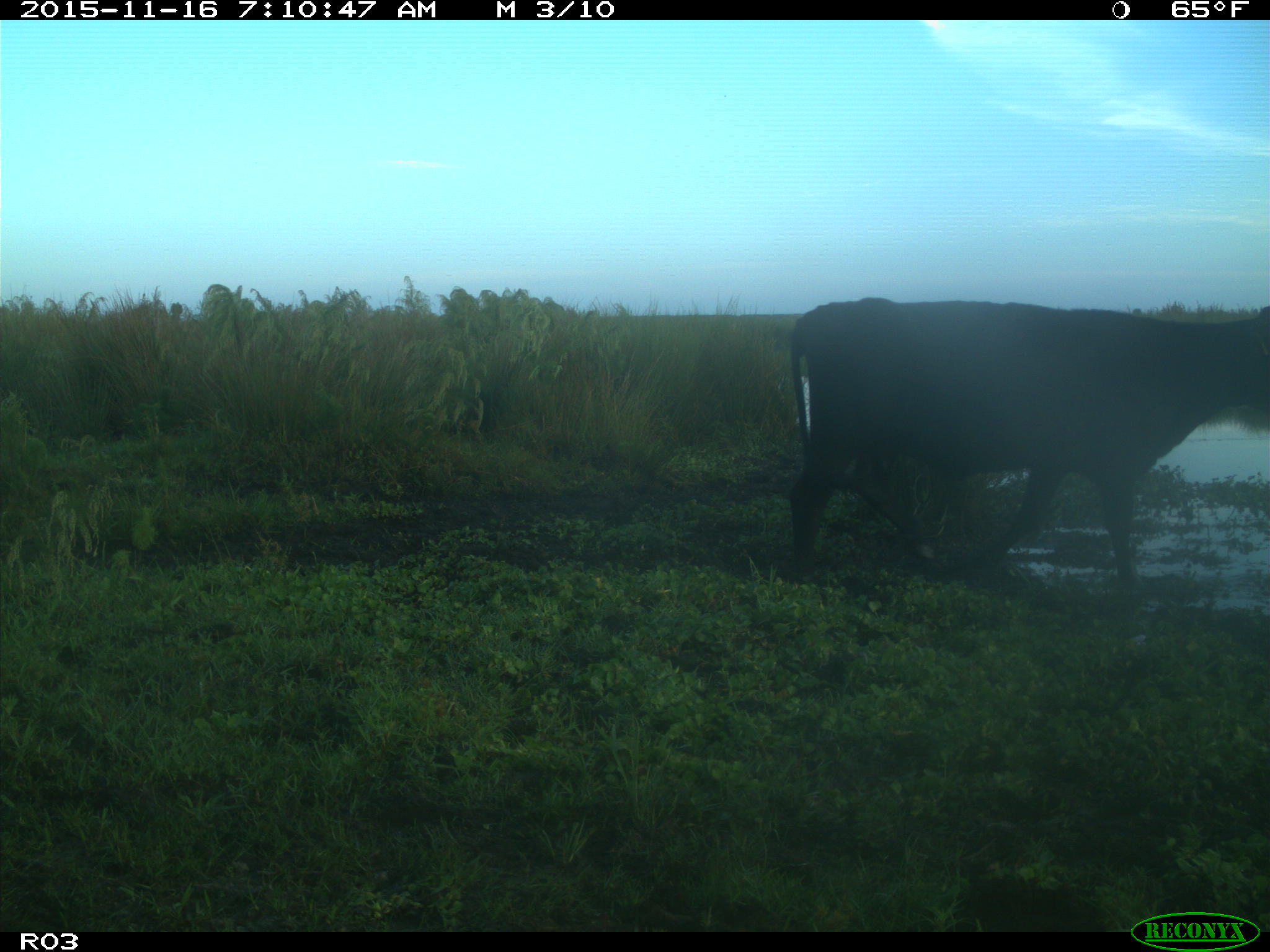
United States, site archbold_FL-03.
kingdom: Animalia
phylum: Chordata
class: Mammalia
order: Artiodactyla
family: Bovidae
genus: Bos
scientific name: Bos taurus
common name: domestic cow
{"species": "Bos taurus (domestic cow)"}